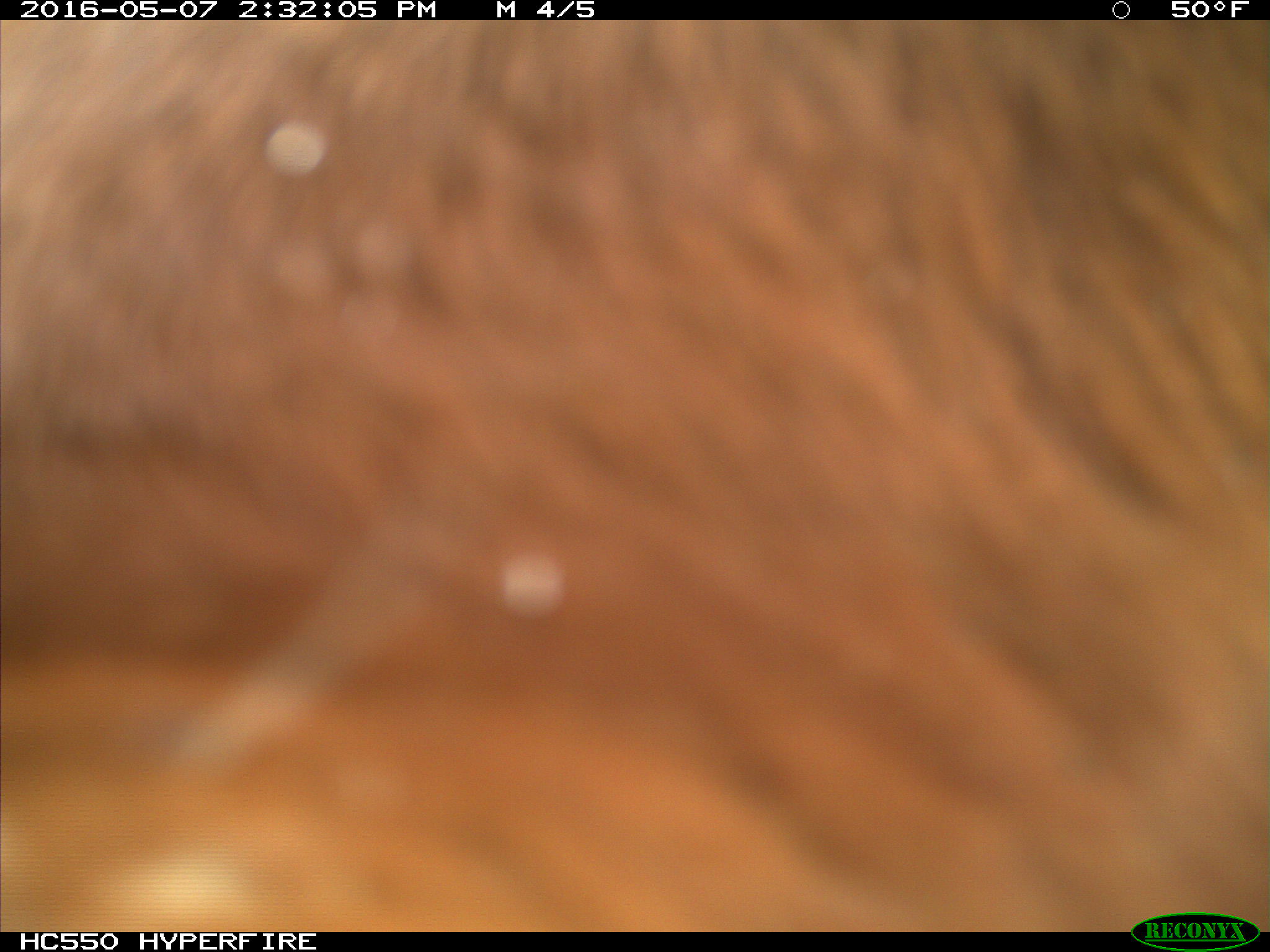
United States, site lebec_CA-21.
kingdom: Animalia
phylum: Chordata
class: Mammalia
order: Artiodactyla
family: Bovidae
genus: Bos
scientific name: Bos taurus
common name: domestic cow